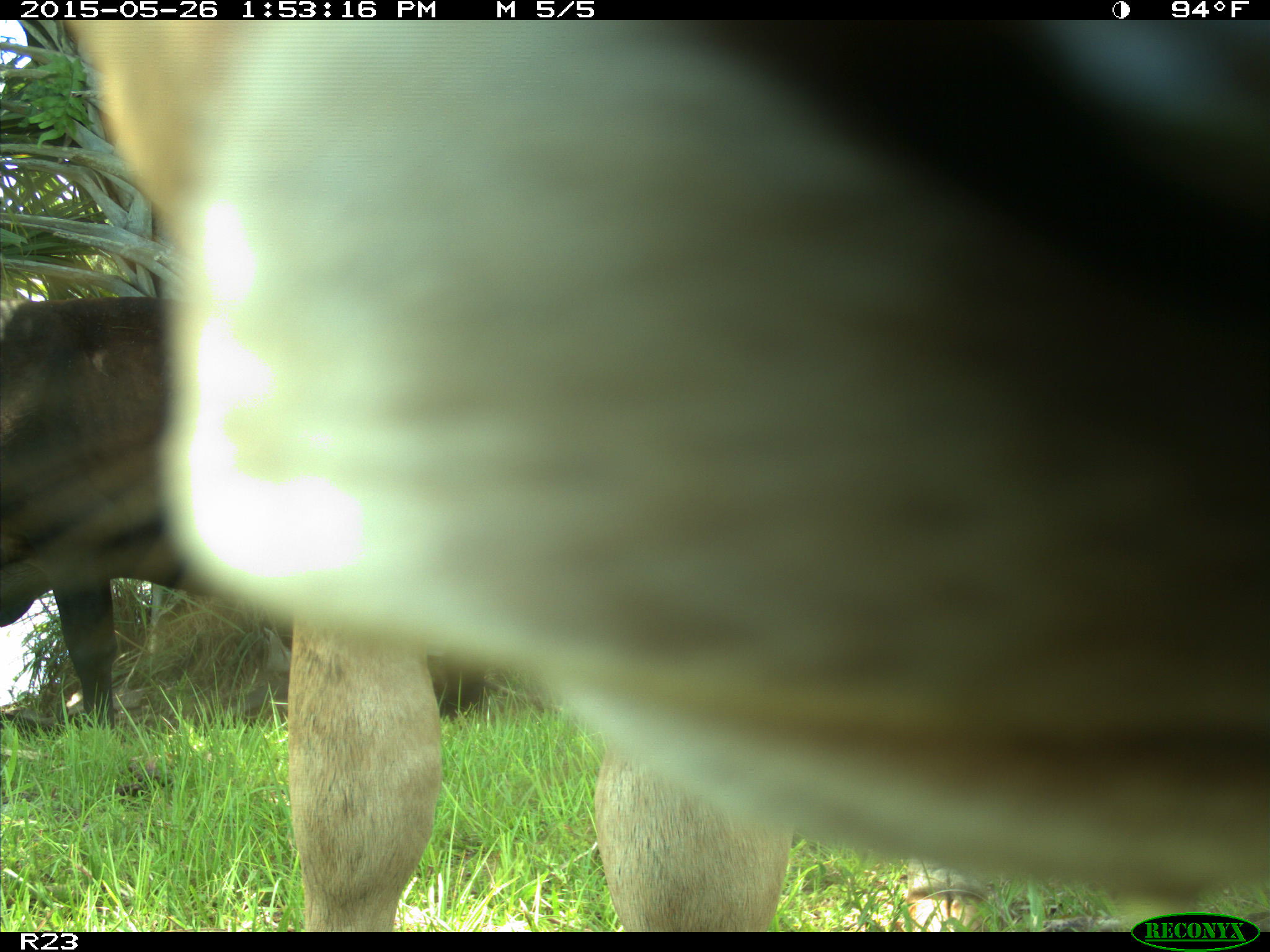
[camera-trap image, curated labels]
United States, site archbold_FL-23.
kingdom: Animalia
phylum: Chordata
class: Mammalia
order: Artiodactyla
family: Bovidae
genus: Bos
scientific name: Bos taurus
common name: domestic cow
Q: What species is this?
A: Bos taurus (domestic cow).